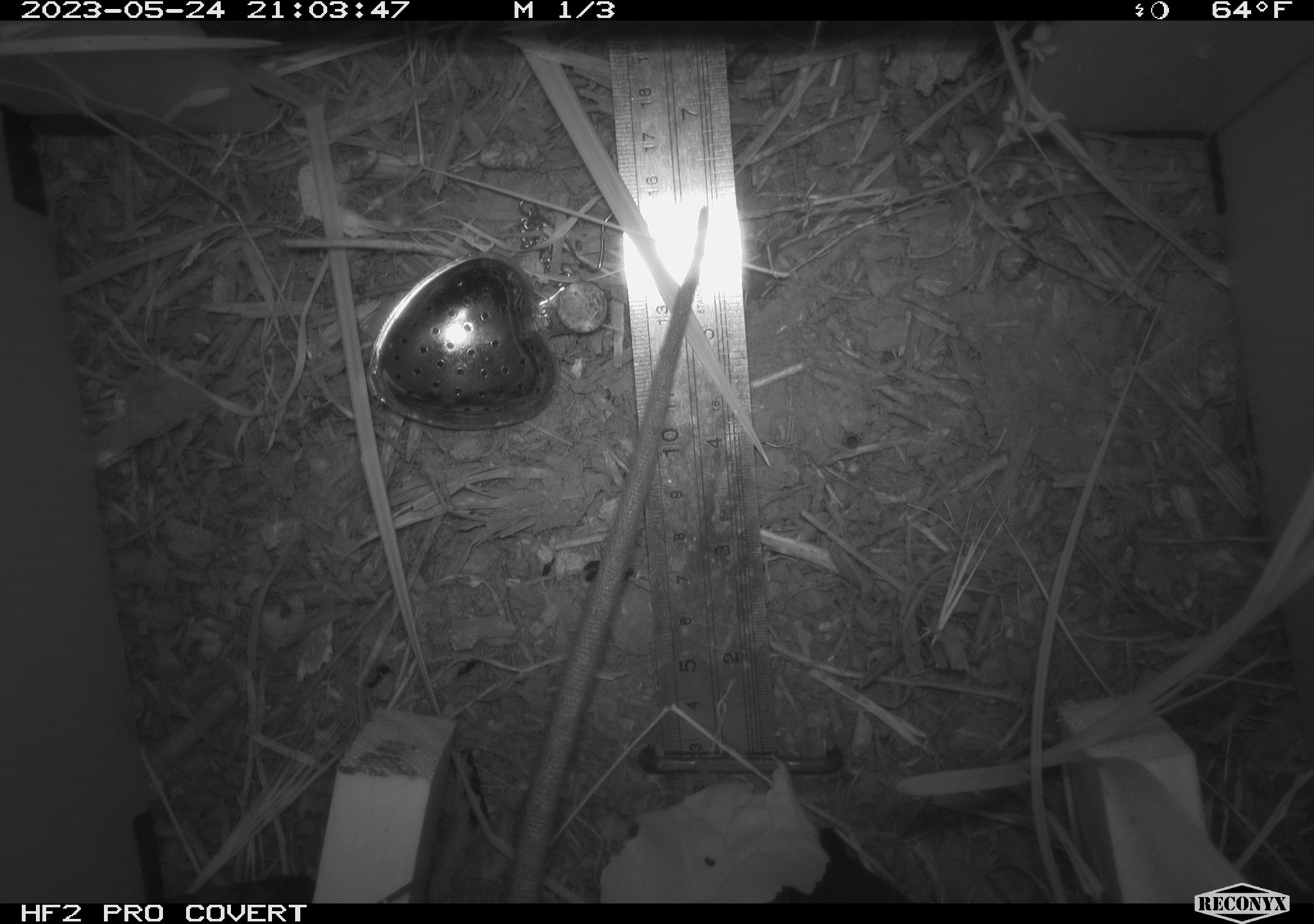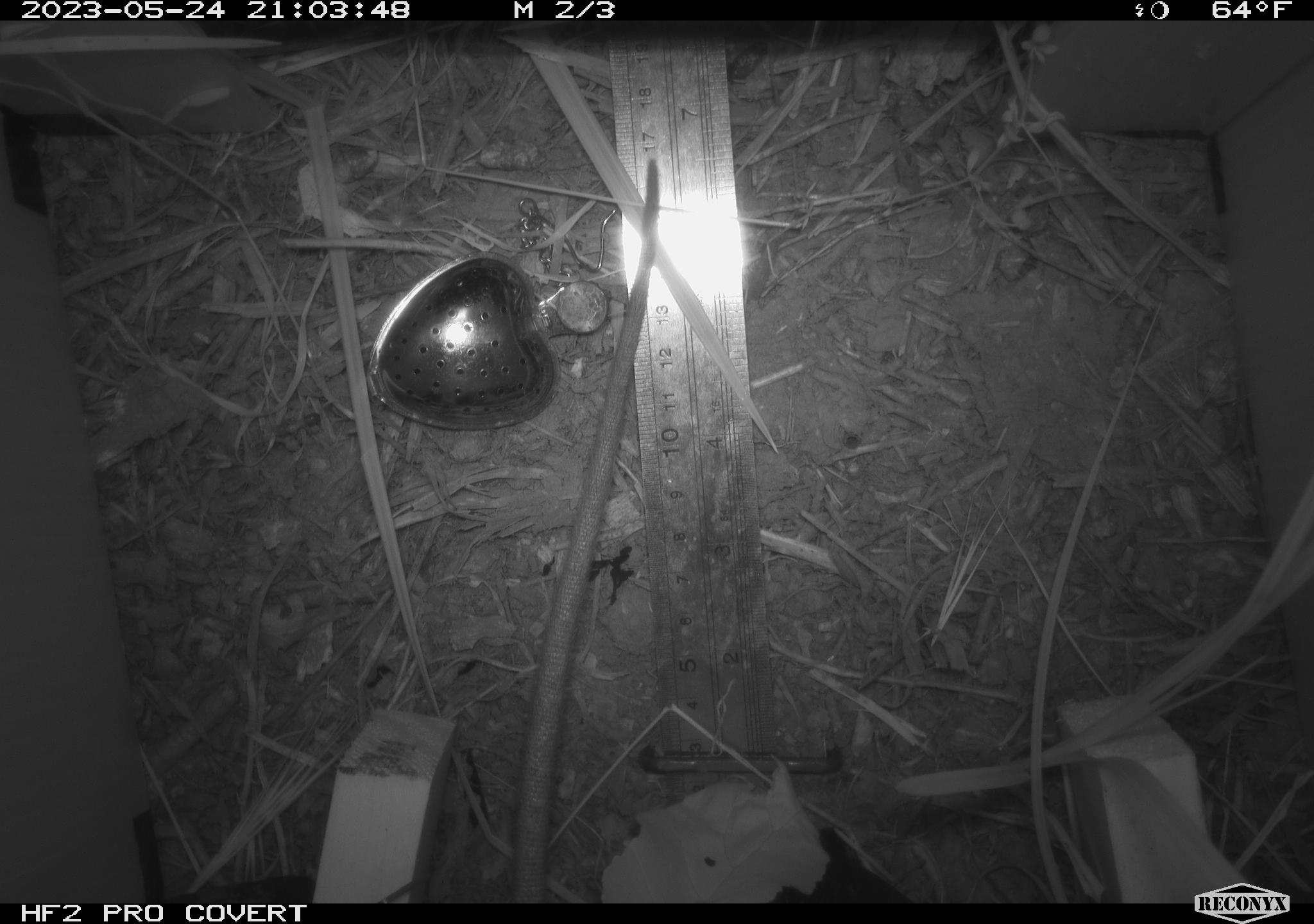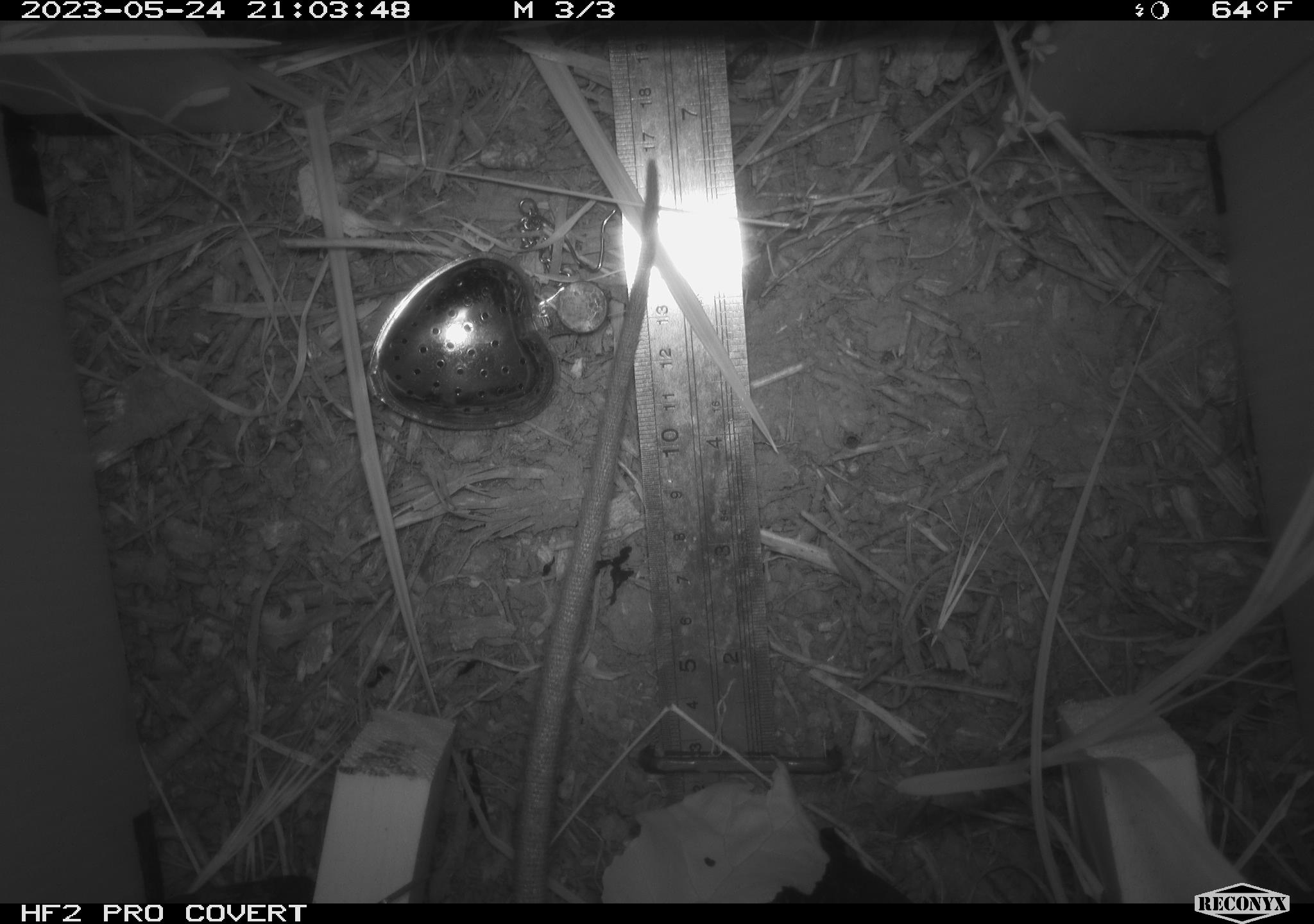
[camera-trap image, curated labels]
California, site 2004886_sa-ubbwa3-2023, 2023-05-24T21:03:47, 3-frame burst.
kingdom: Animalia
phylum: Chordata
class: Mammalia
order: Rodentia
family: Muridae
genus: Rattus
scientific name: Rattus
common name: rat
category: rattus species